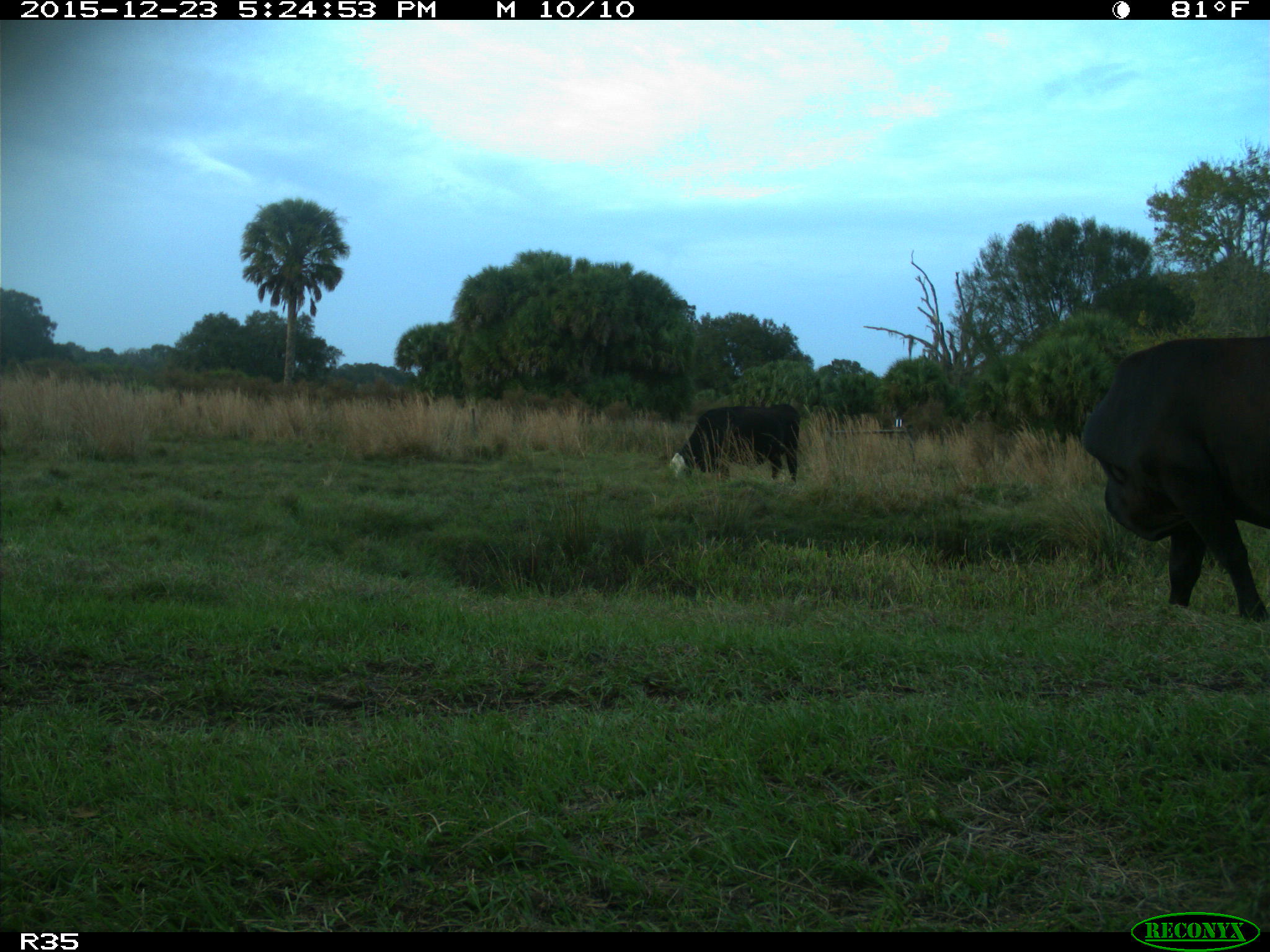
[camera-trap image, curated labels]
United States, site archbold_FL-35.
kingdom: Animalia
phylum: Chordata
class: Mammalia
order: Artiodactyla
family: Bovidae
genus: Bos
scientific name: Bos taurus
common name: domestic cow